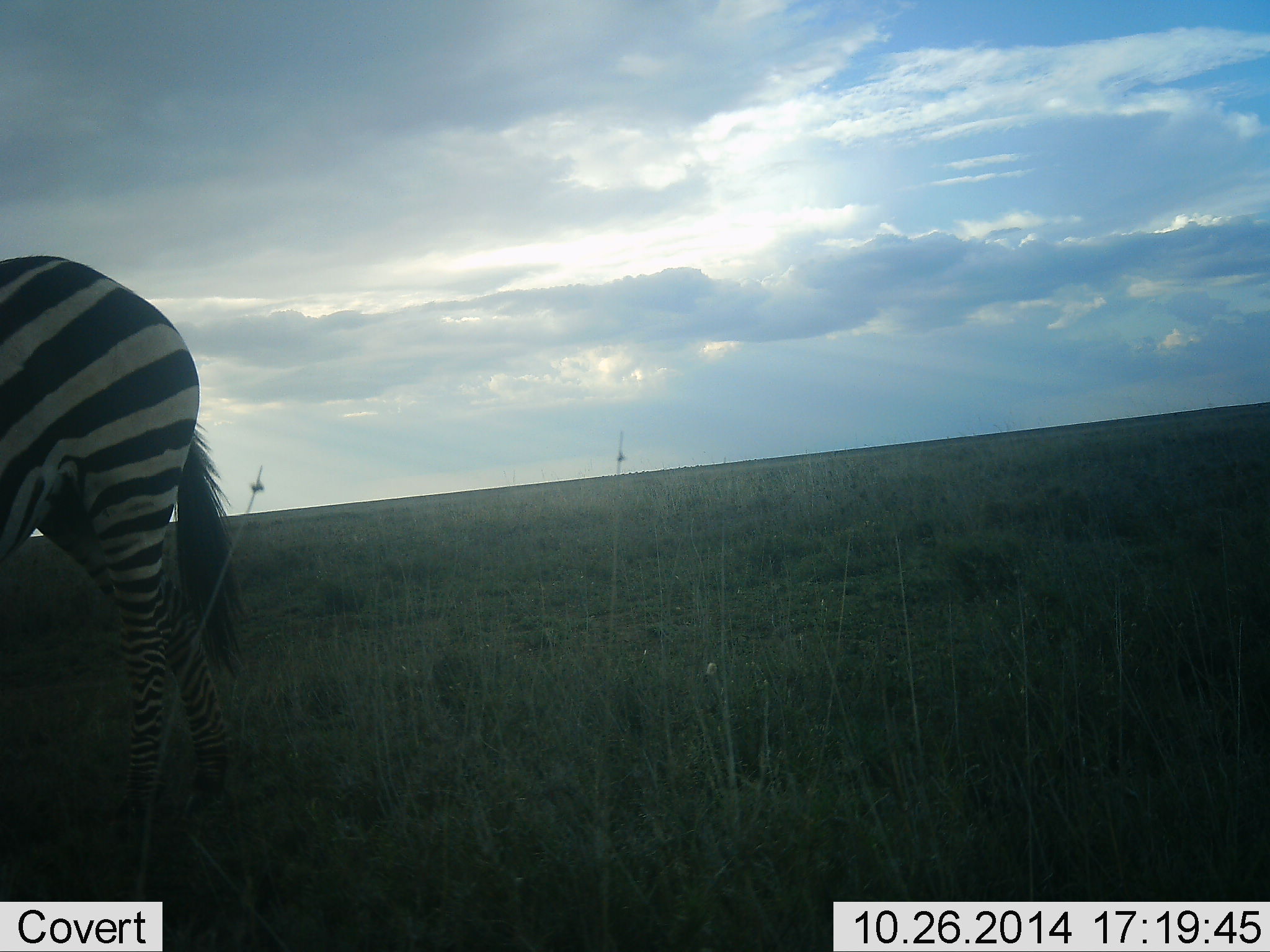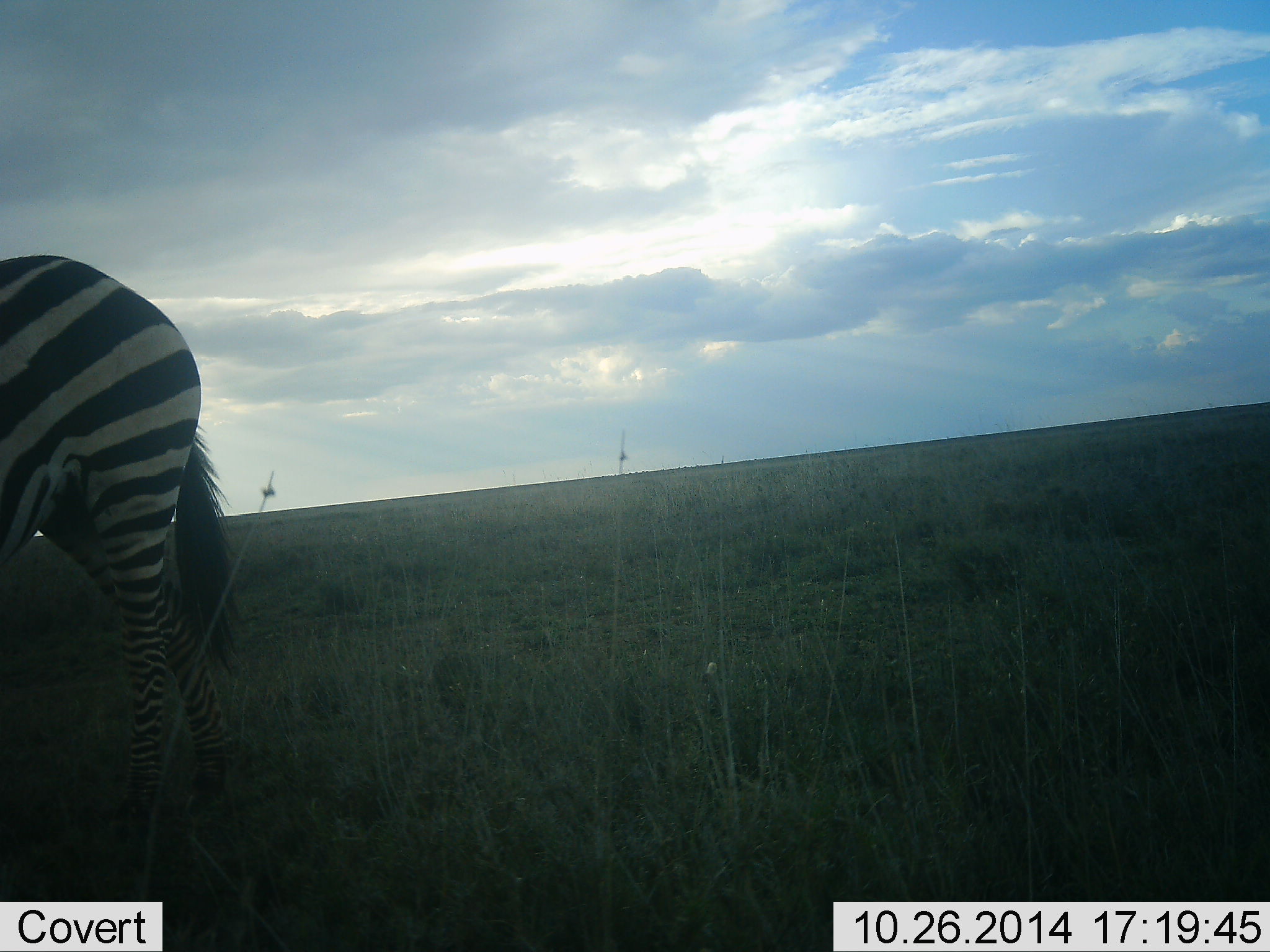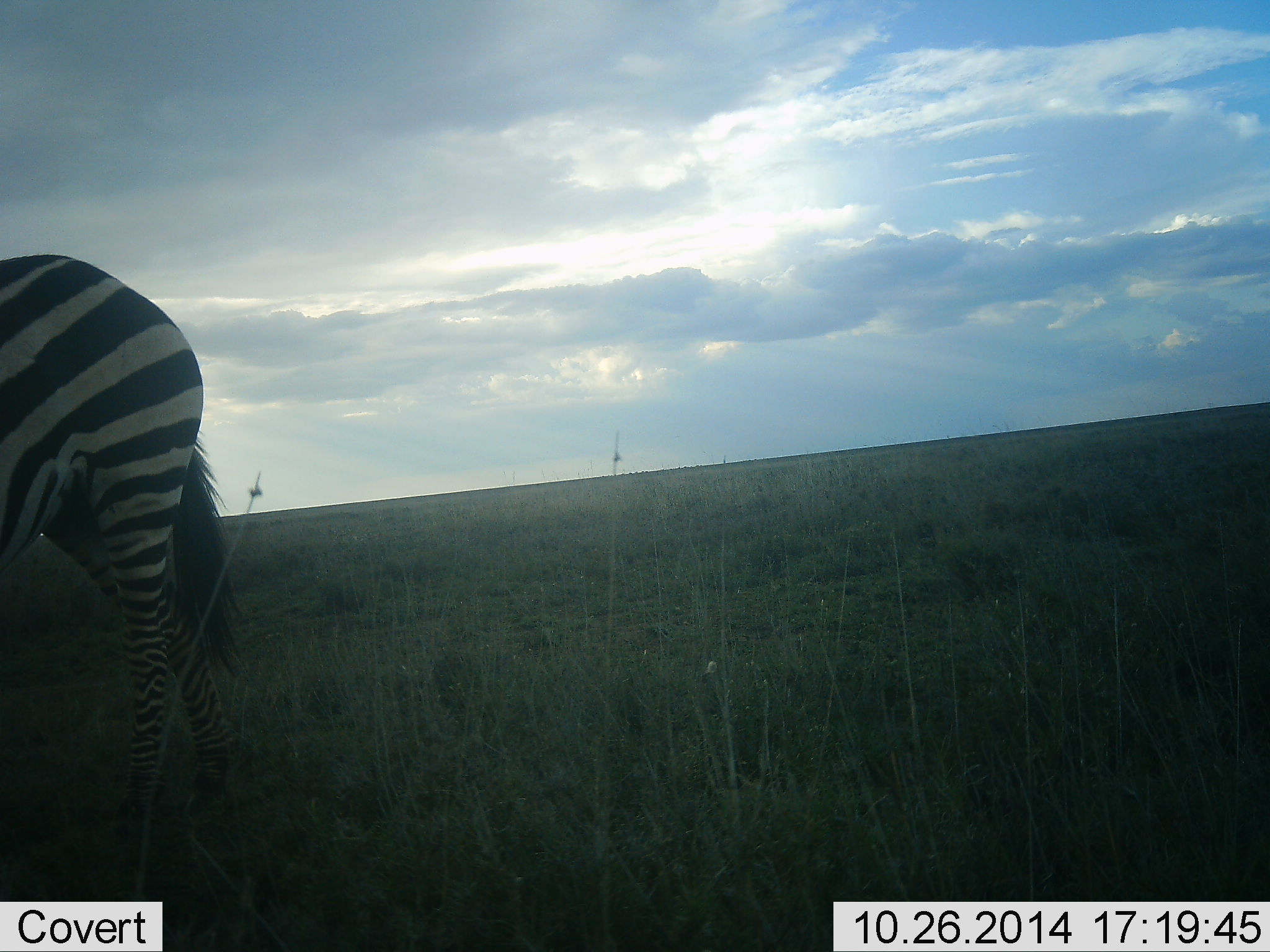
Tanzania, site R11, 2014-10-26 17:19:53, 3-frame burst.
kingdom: Animalia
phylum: Chordata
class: Mammalia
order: Perissodactyla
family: Equidae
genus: Equus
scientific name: Equus quagga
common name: plains zebra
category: zebra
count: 1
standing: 80%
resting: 0%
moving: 10%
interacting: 0%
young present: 0%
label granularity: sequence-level